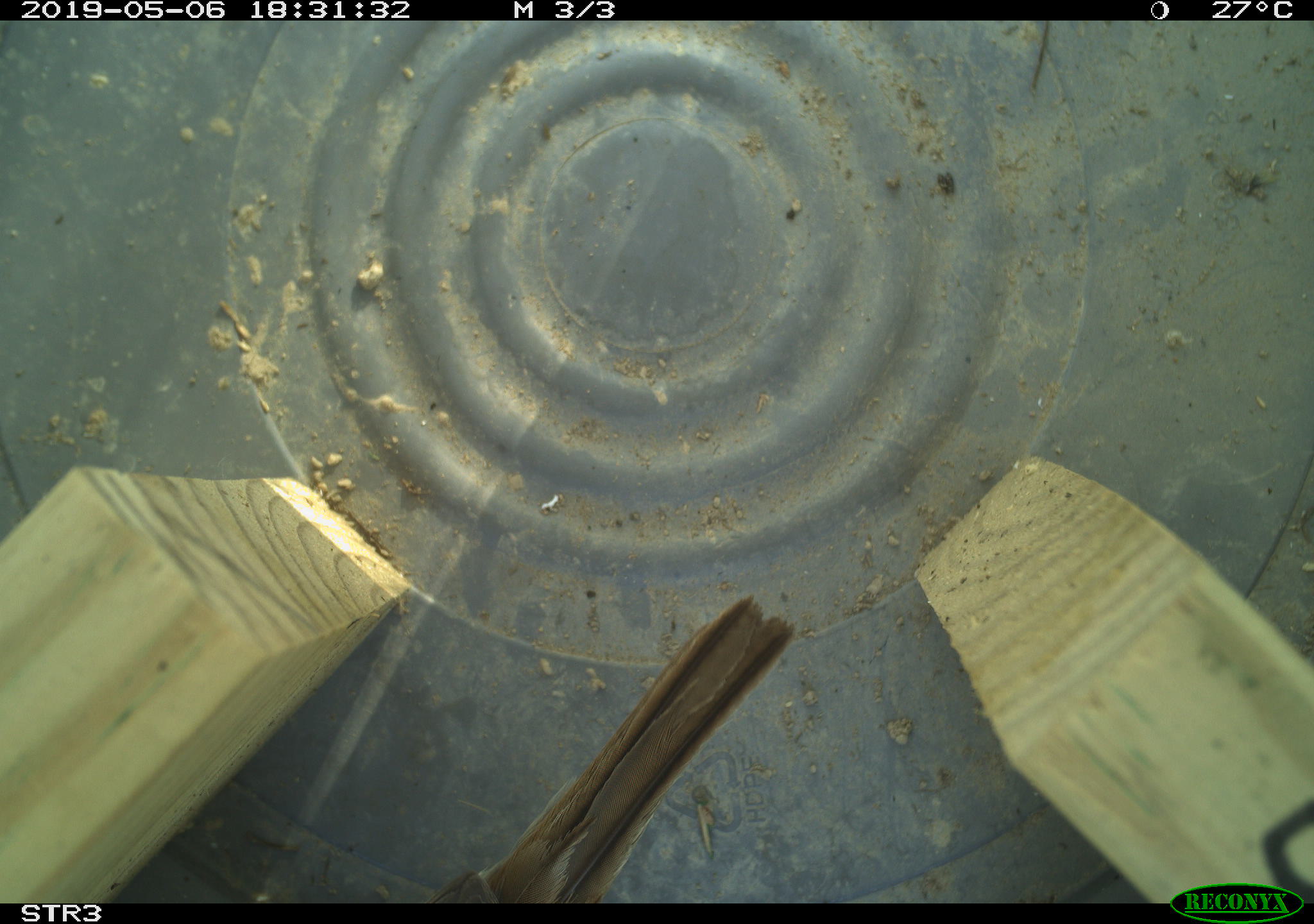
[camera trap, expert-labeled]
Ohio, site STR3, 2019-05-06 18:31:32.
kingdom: Animalia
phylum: Chordata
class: Aves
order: Passeriformes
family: Passerellidae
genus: Melospiza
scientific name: Melospiza melodia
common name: song sparrow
Song sparrow (Melospiza melodia).